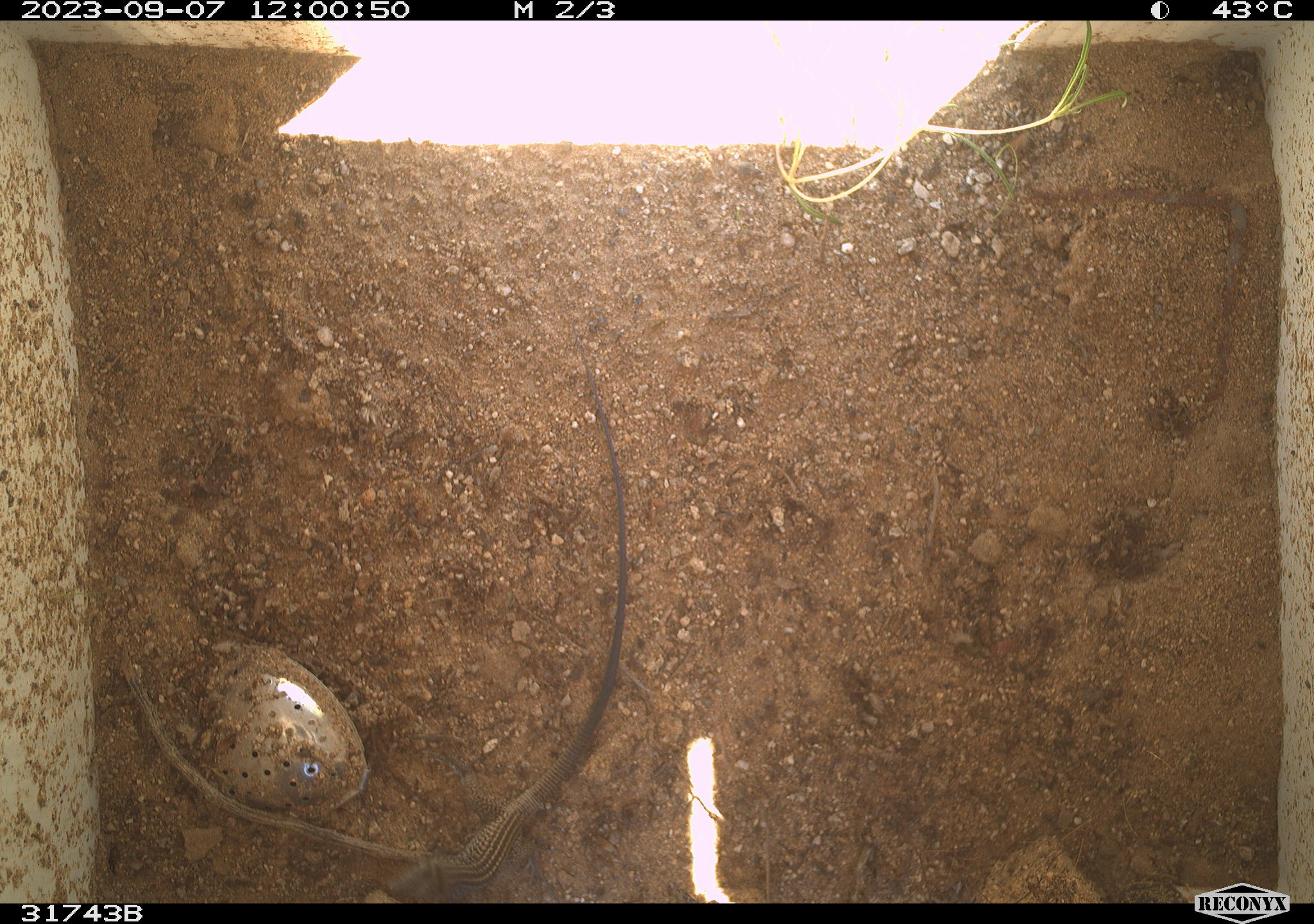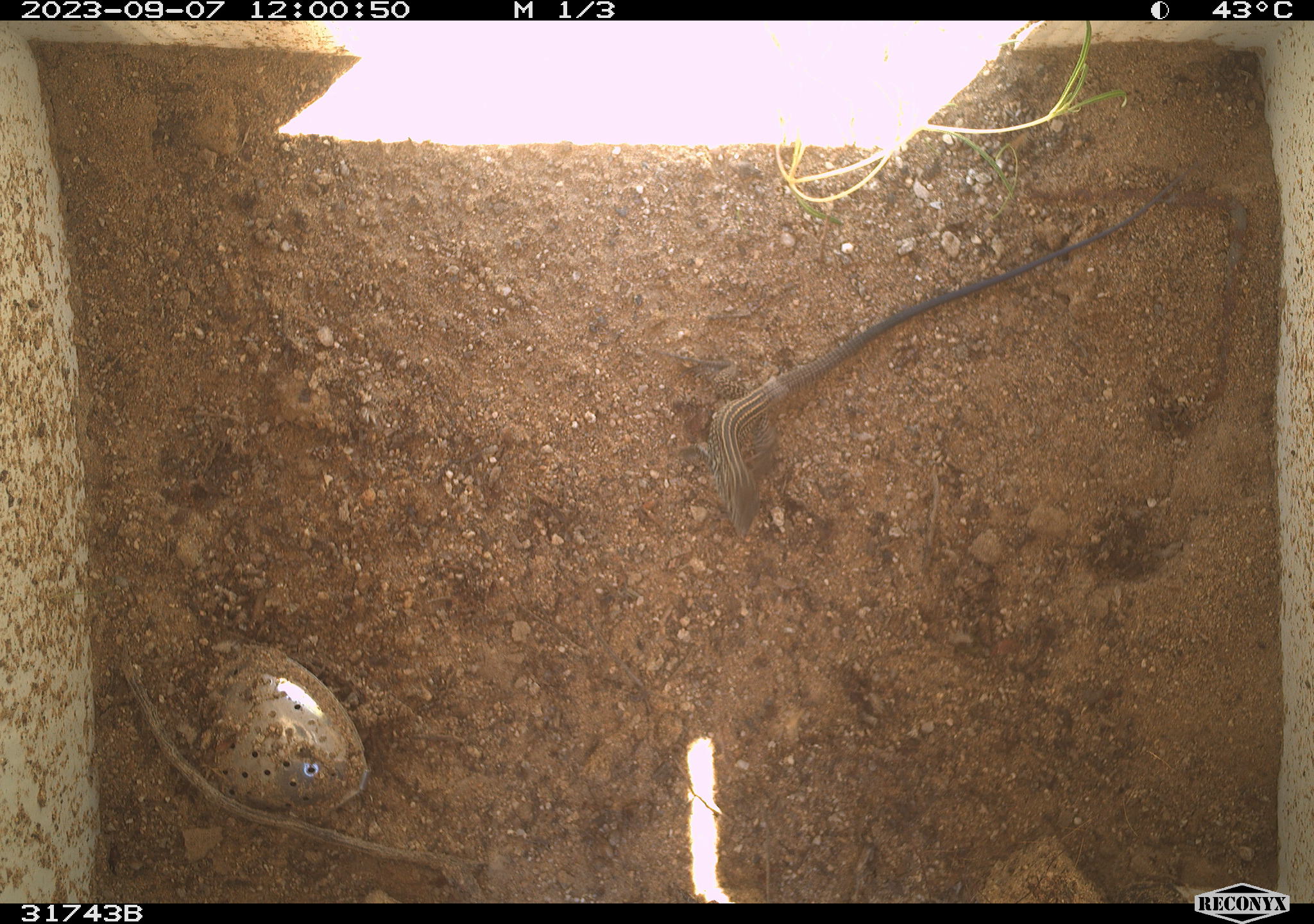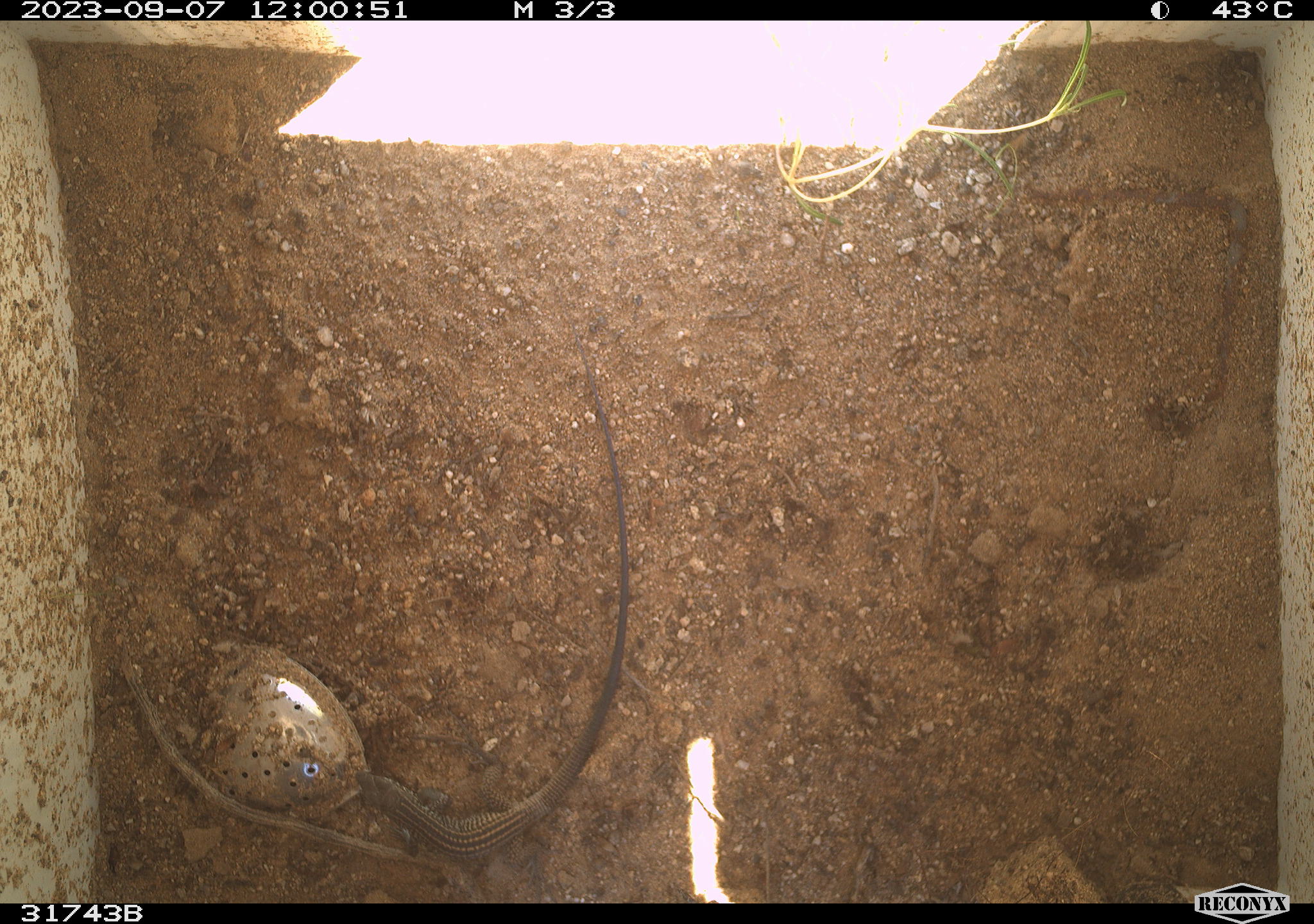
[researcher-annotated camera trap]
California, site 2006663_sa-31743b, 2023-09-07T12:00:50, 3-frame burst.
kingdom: Animalia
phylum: Chordata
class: Reptilia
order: Squamata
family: Teiidae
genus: Aspidoscelis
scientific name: Aspidoscelis tigris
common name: western whiptail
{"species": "western whiptail (Aspidoscelis tigris)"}